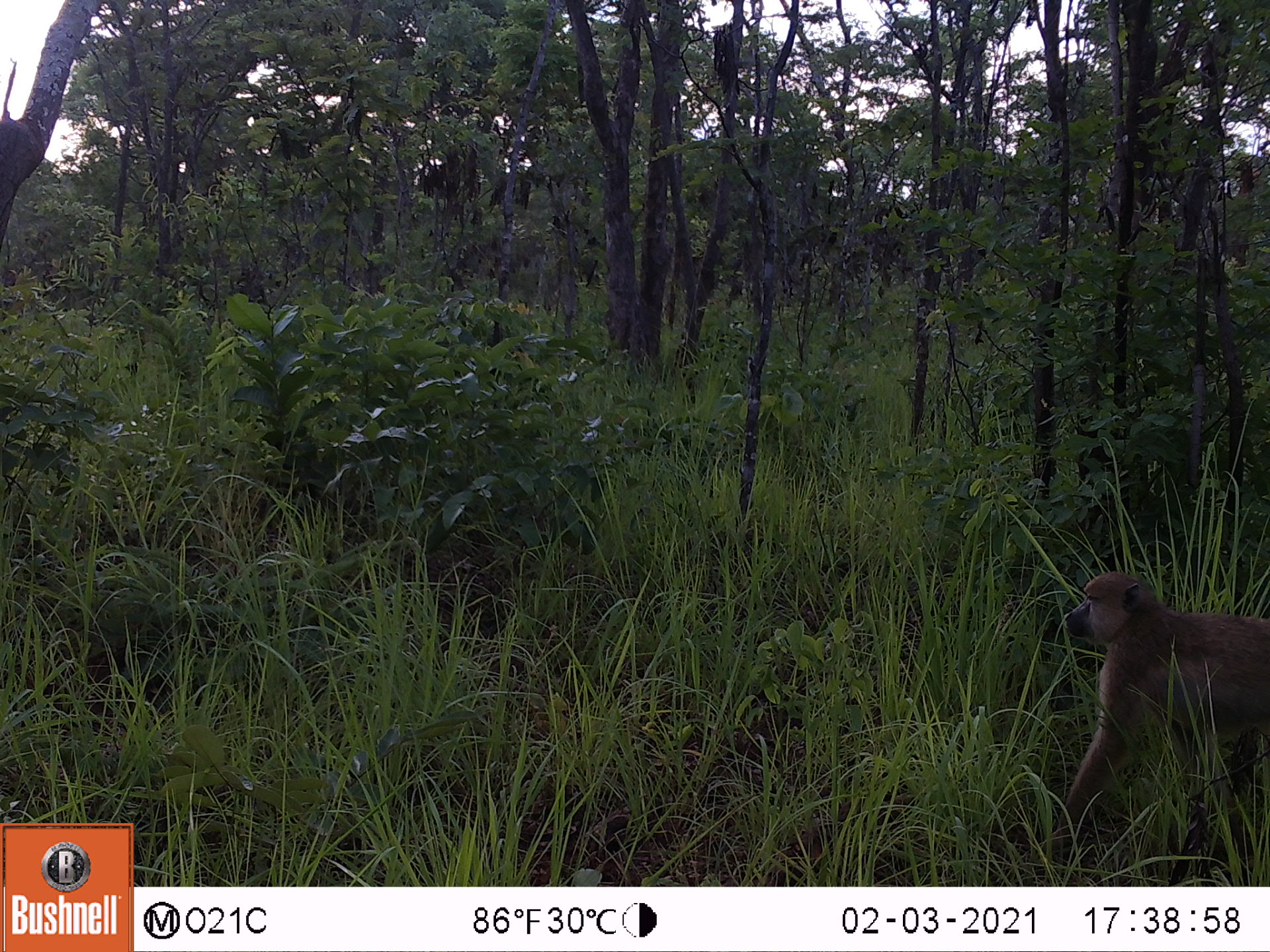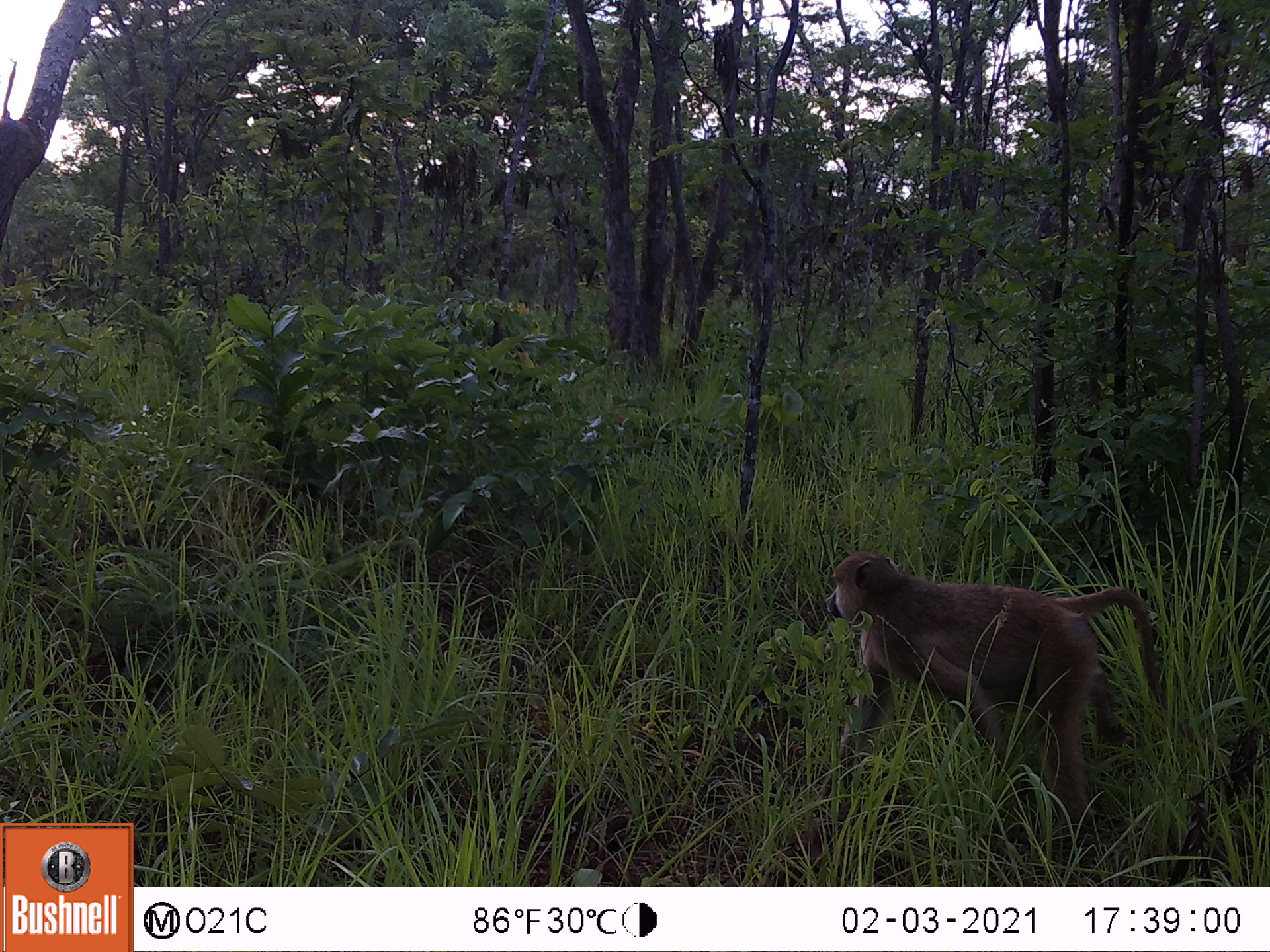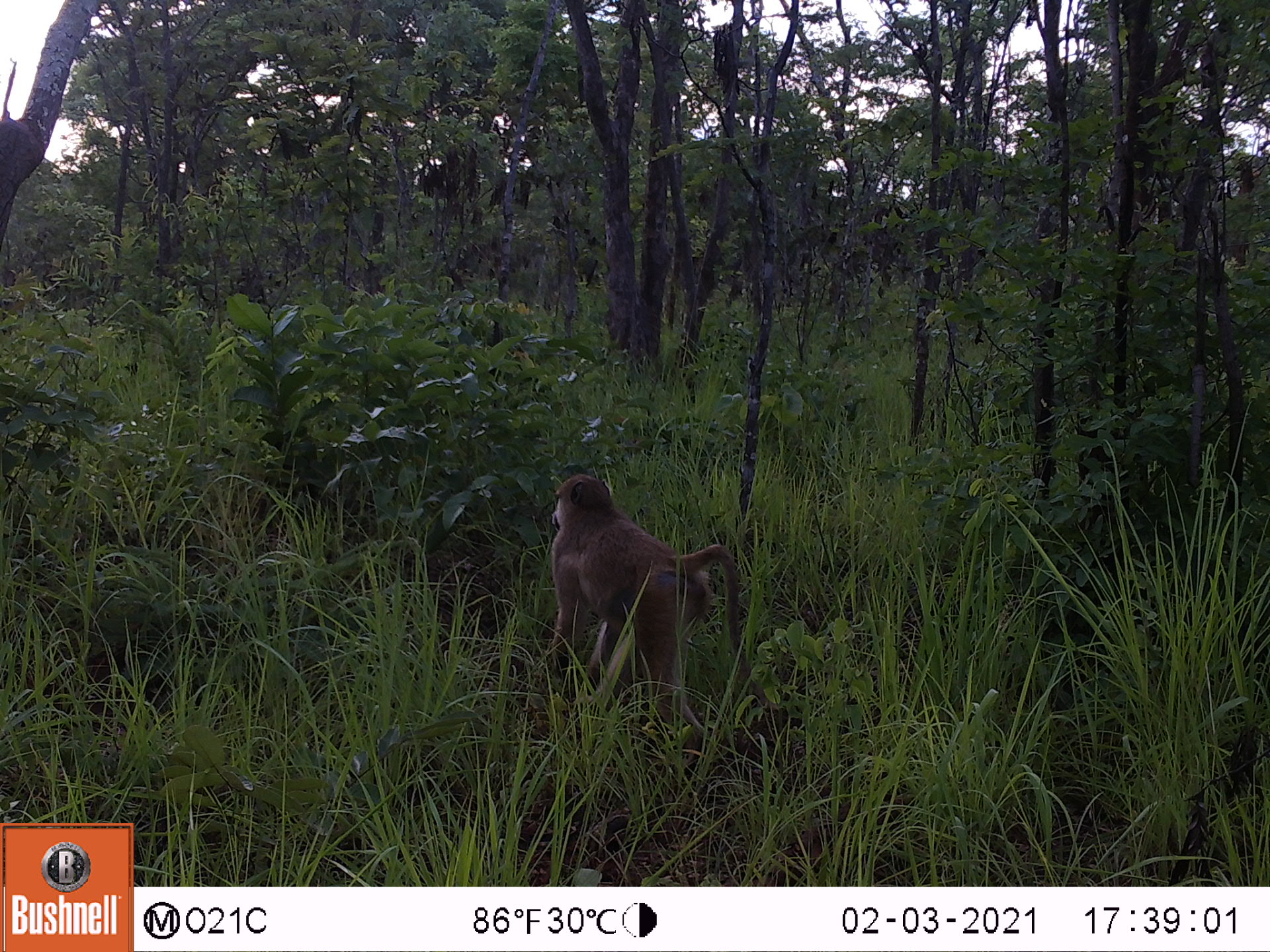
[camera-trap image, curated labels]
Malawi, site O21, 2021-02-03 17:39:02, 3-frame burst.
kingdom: Animalia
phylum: Chordata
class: Mammalia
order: Primates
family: Cercopithecidae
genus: Papio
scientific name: Papio cynocephalus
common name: yellow baboon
Yellow baboon (Papio cynocephalus), count 1.